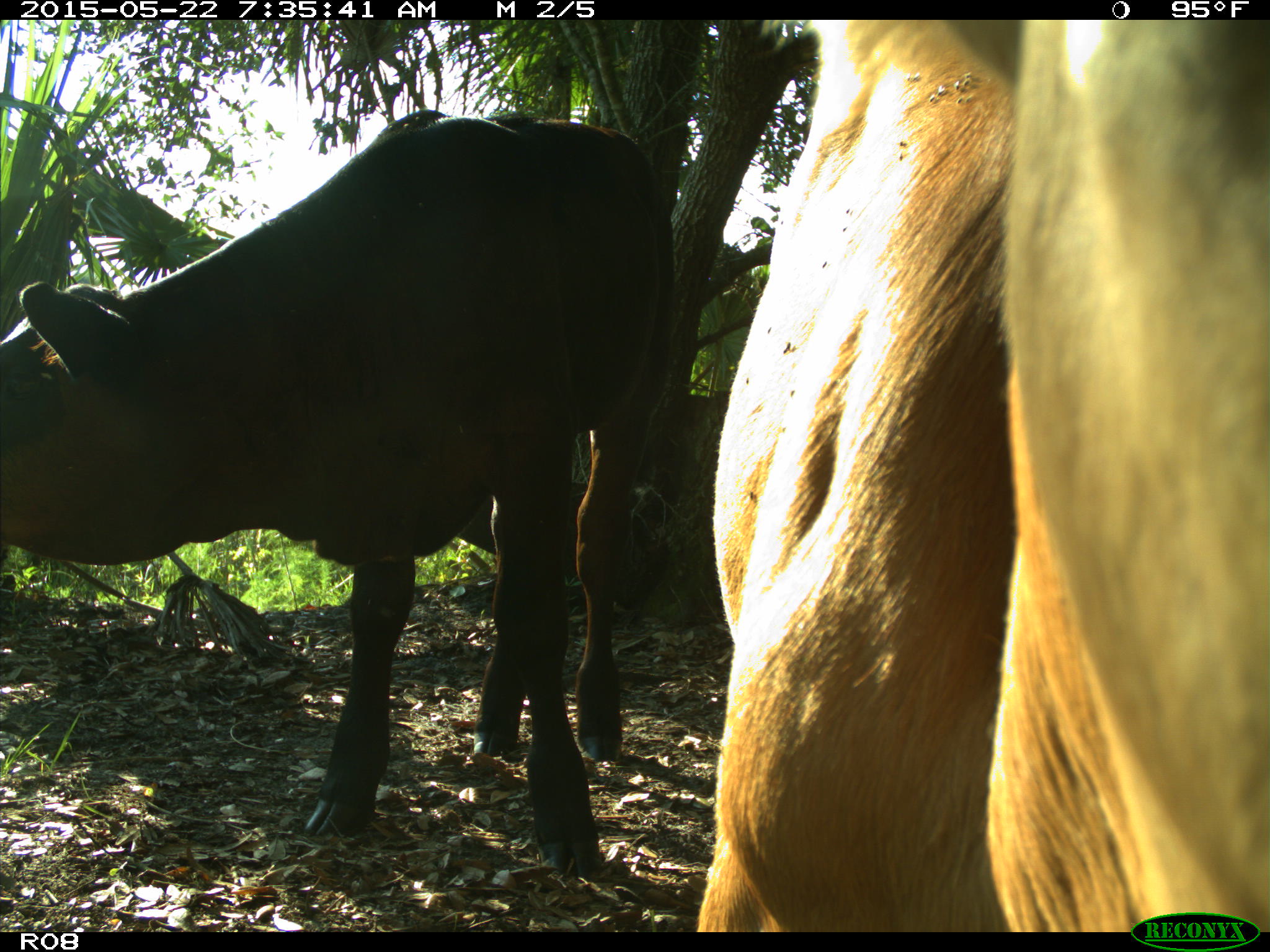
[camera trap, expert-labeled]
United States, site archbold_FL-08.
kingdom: Animalia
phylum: Chordata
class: Mammalia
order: Artiodactyla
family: Bovidae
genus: Bos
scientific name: Bos taurus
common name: domestic cow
Bos taurus (domestic cow).